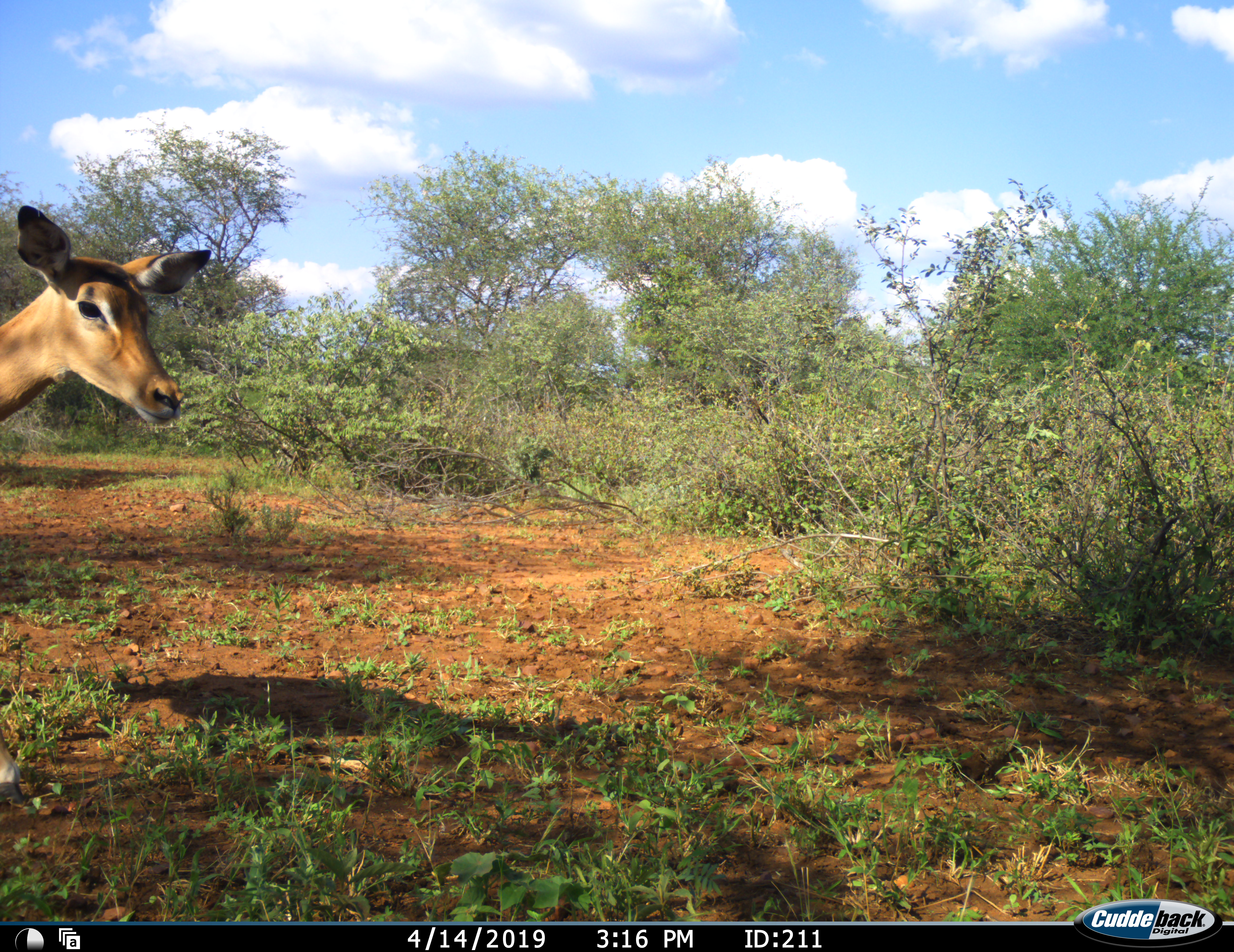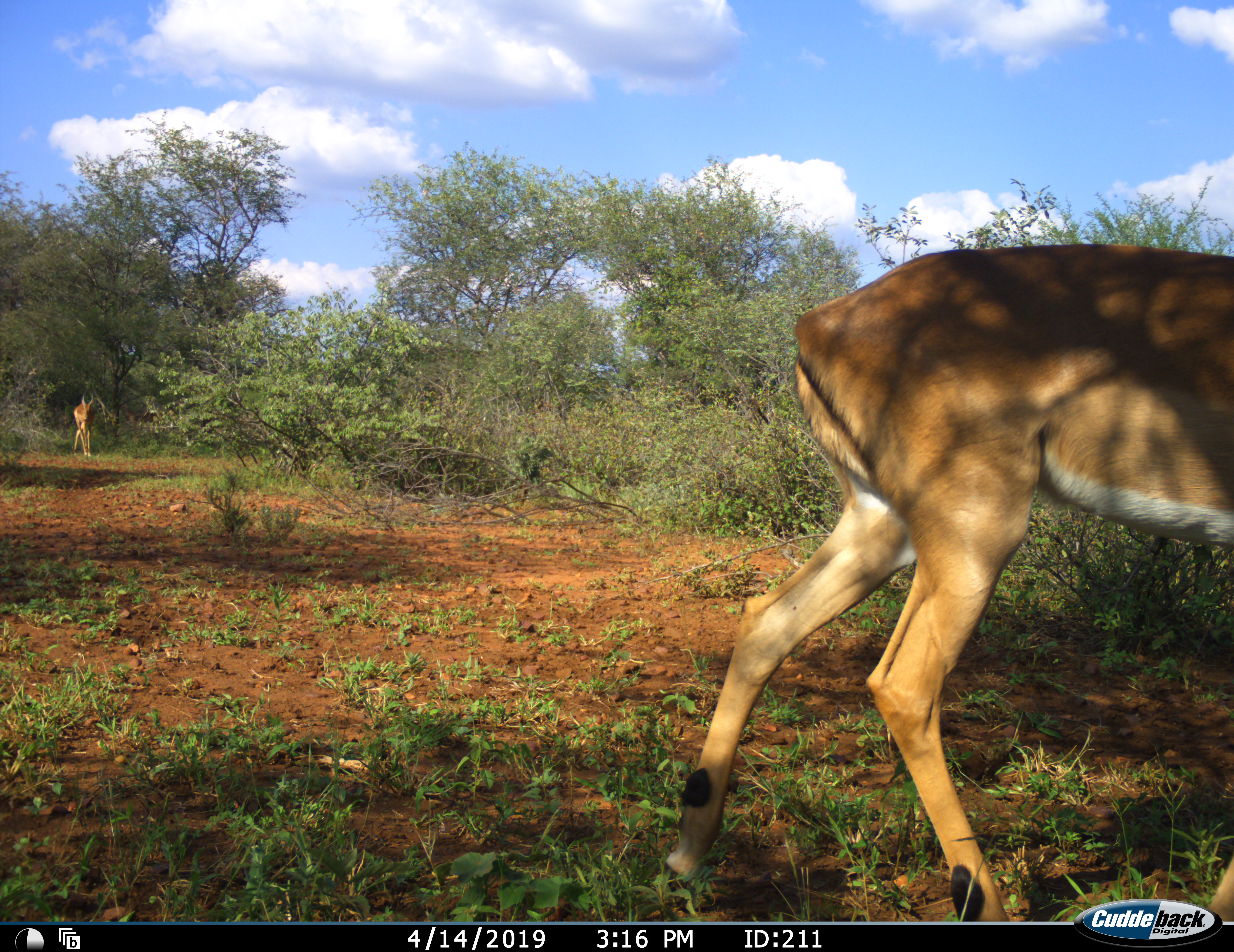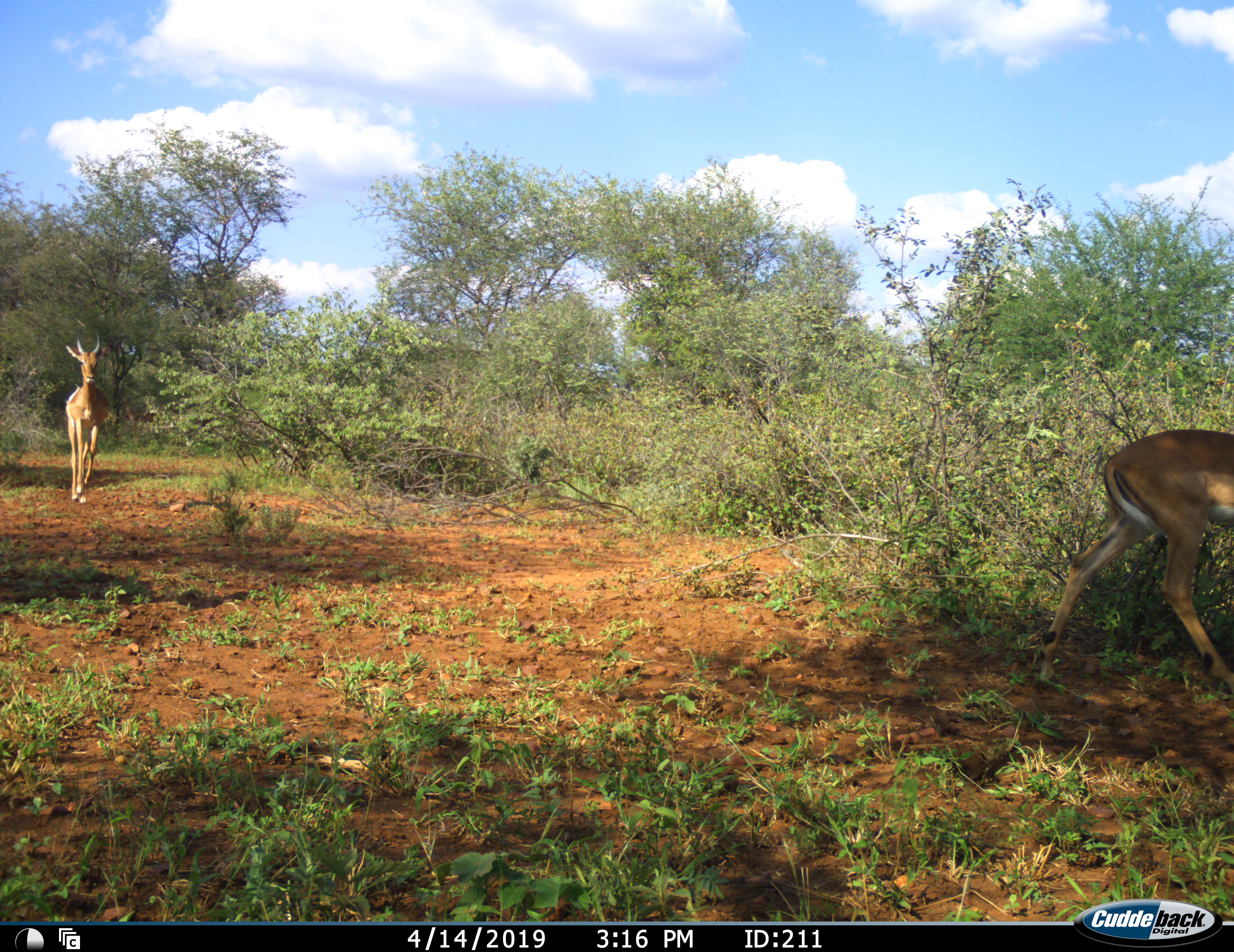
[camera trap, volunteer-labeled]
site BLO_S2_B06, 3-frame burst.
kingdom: Animalia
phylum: Chordata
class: Mammalia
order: Artiodactyla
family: Bovidae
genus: Aepyceros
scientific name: Aepyceros melampus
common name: impala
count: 2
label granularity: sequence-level